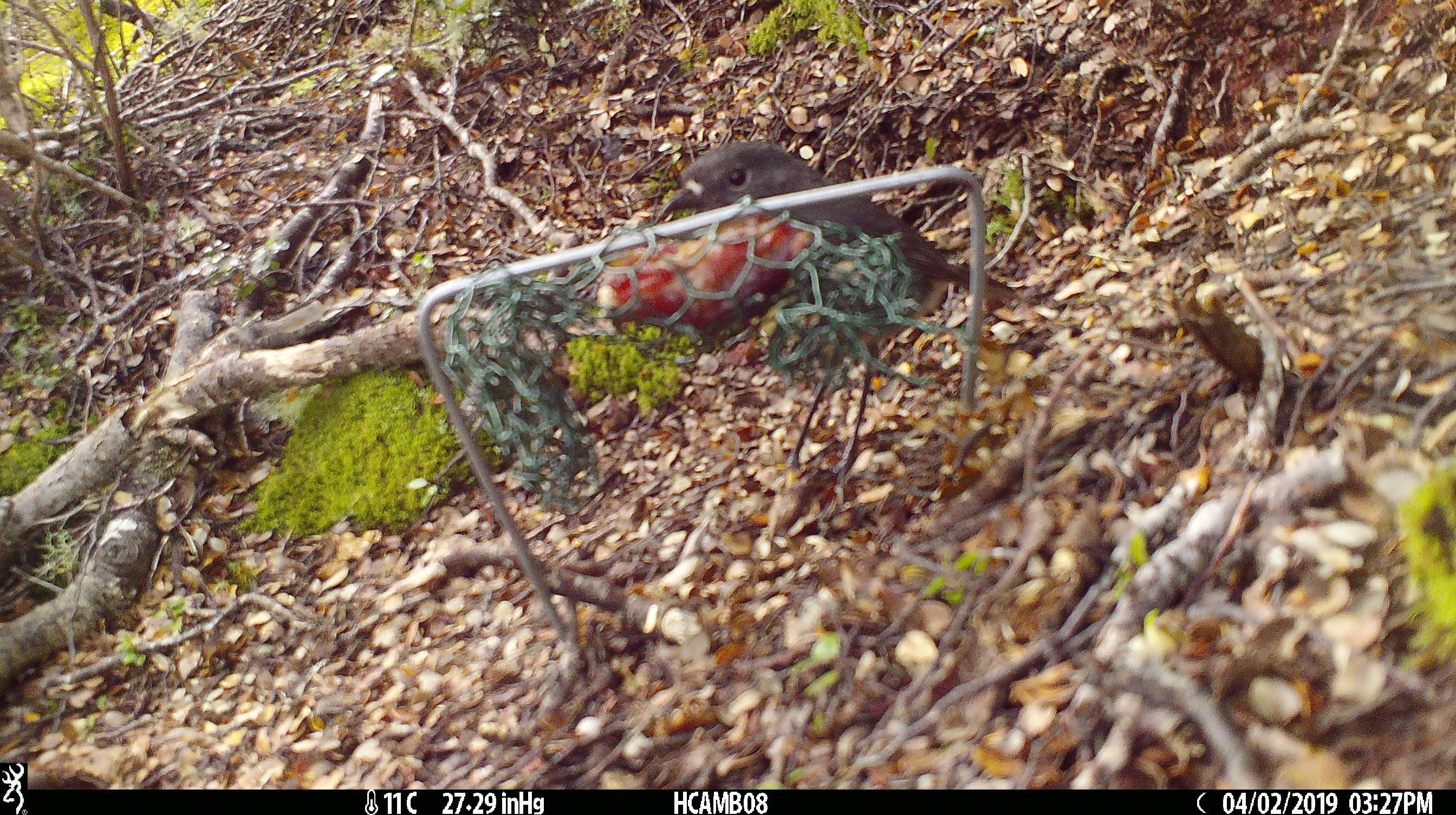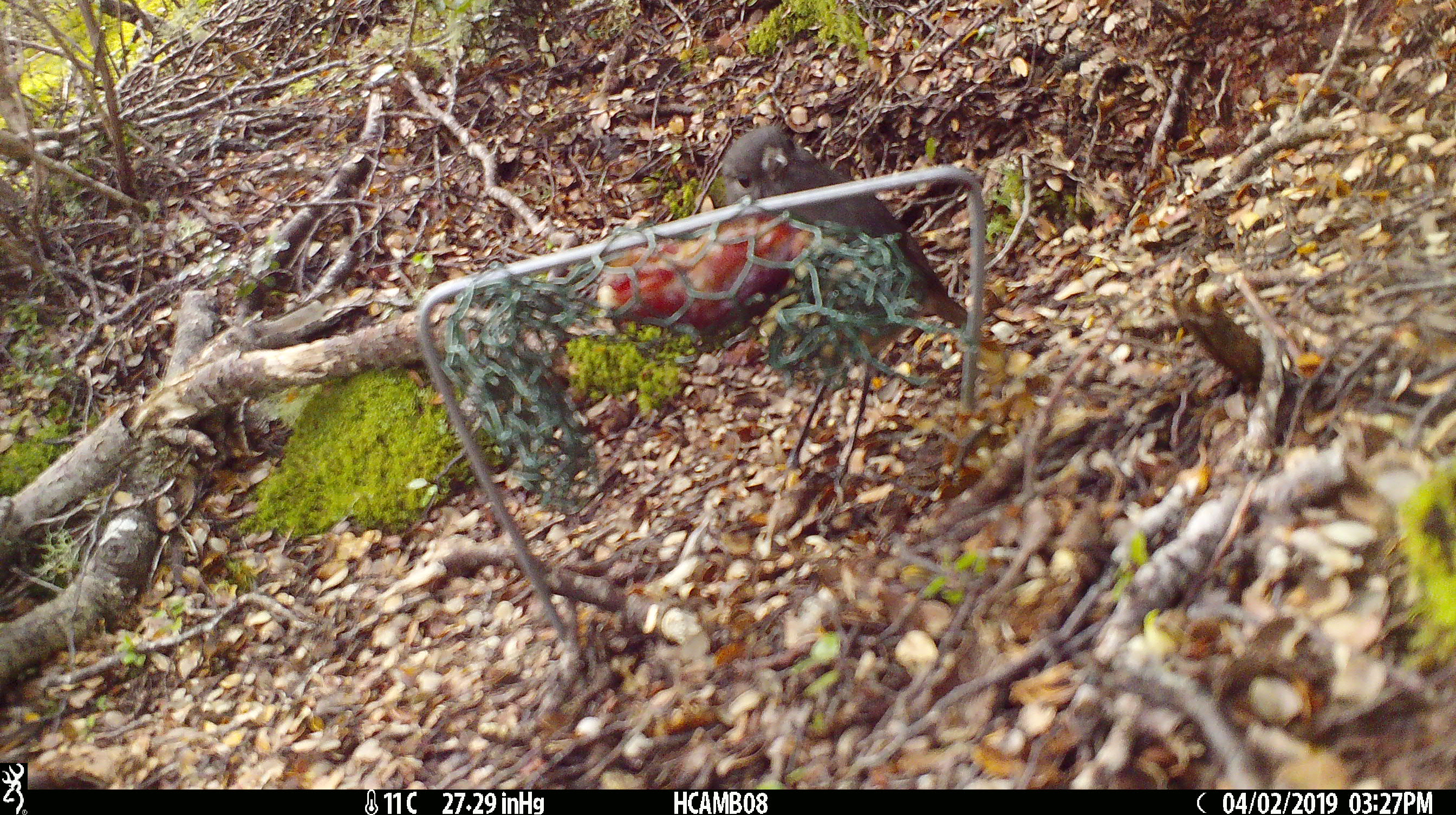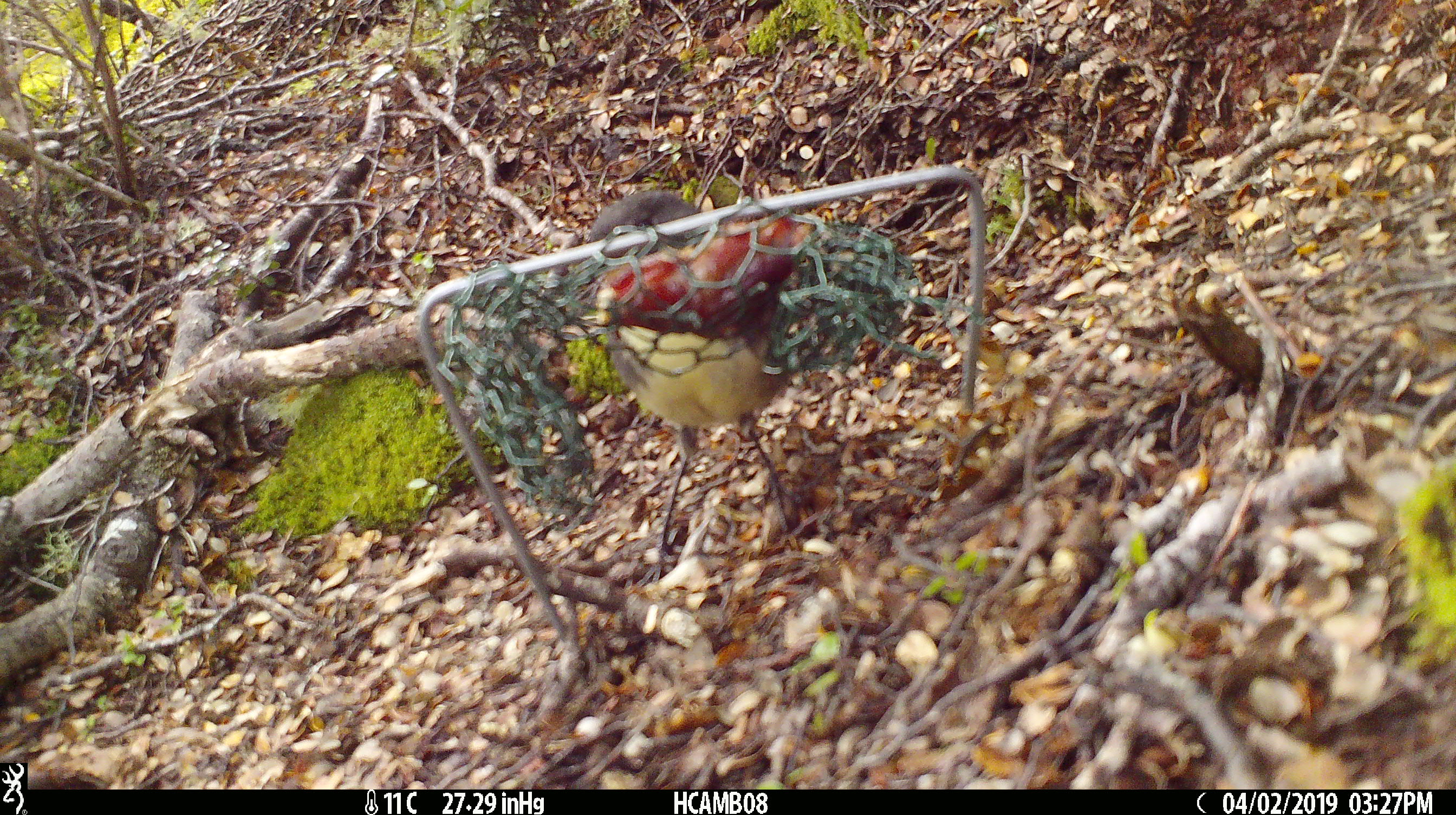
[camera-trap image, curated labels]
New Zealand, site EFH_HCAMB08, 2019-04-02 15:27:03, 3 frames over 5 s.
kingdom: Animalia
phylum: Chordata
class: Aves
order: Passeriformes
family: Petroicidae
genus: Petroica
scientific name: Petroica australis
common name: new zealand robin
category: robin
Robin (new zealand robin) (Petroica australis).